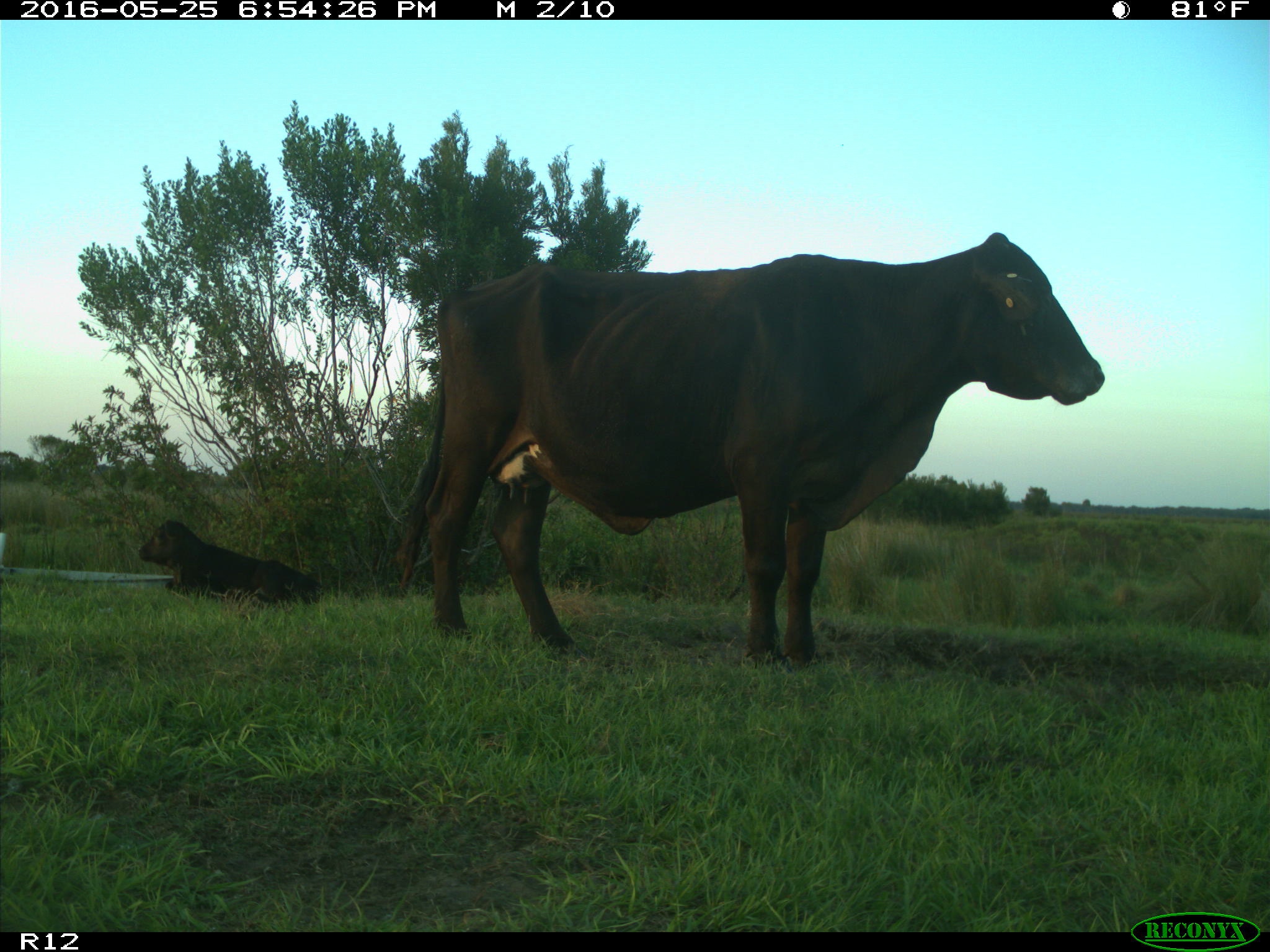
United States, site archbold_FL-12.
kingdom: Animalia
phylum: Chordata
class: Mammalia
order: Artiodactyla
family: Bovidae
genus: Bos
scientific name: Bos taurus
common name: domestic cow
Bos taurus (domestic cow).